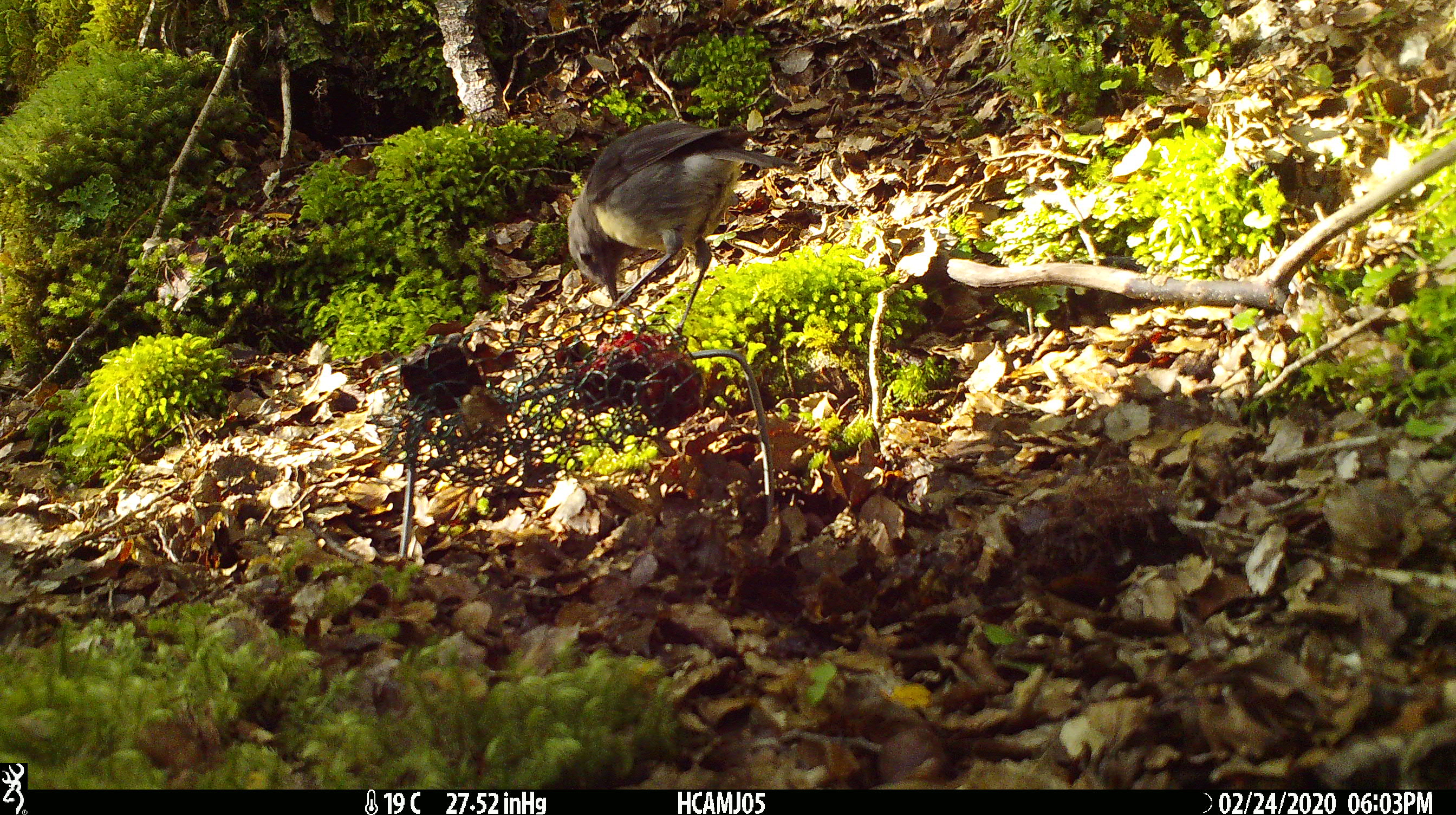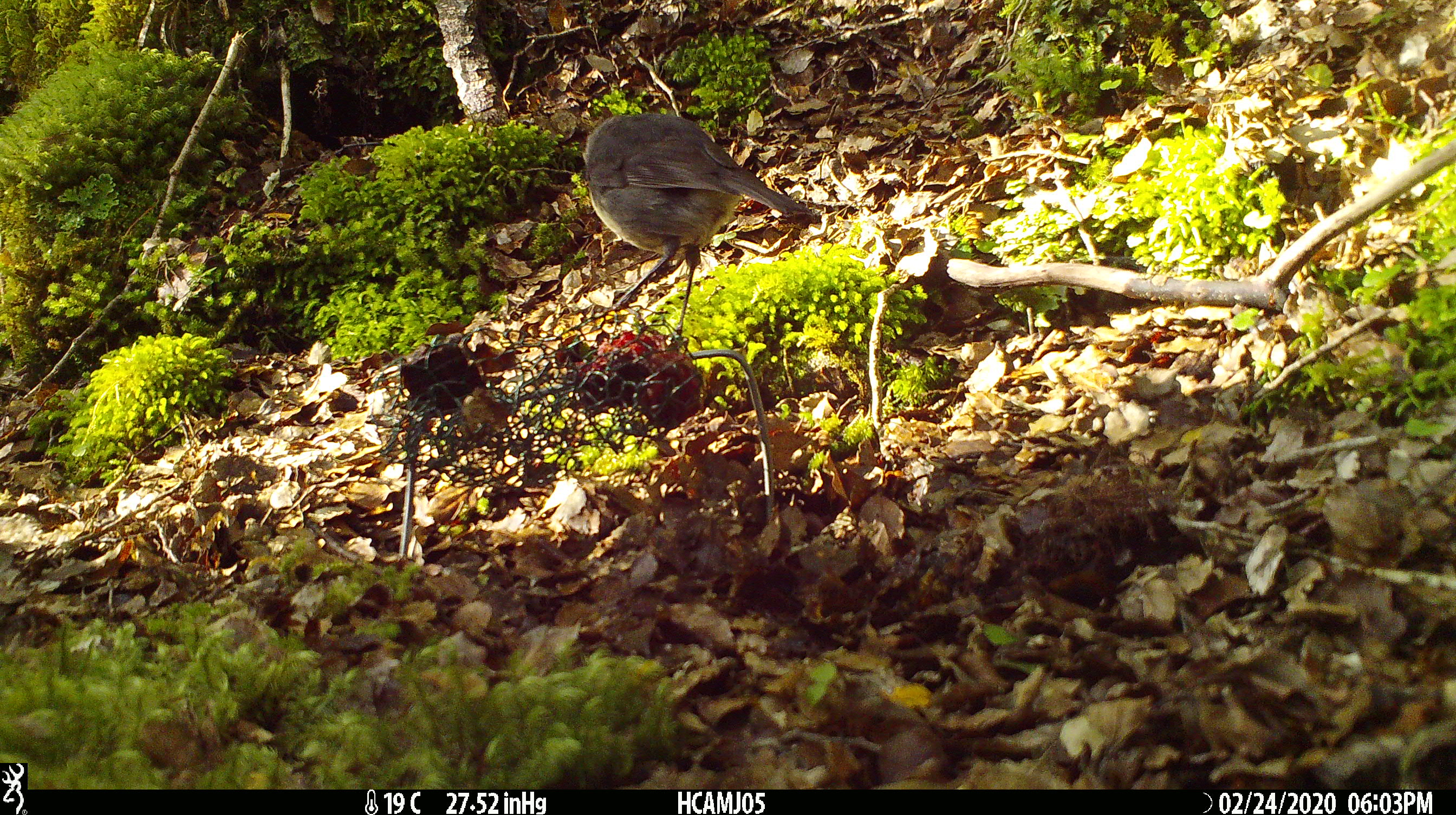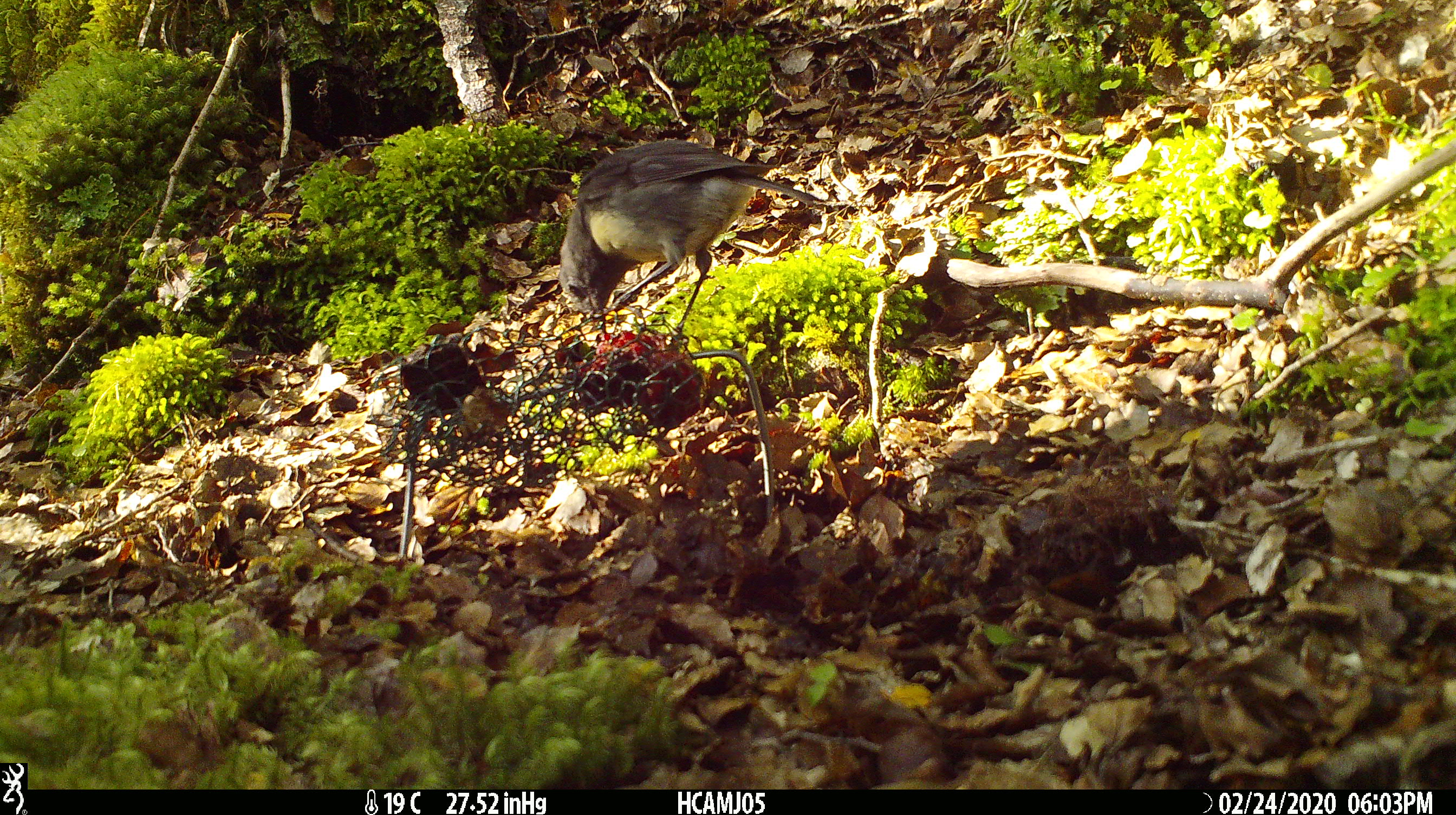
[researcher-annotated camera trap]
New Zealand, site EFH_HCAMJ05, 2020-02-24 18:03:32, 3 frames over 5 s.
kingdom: Animalia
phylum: Chordata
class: Aves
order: Passeriformes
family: Petroicidae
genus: Petroica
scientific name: Petroica australis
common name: new zealand robin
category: robin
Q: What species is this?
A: Robin (new zealand robin) (Petroica australis).